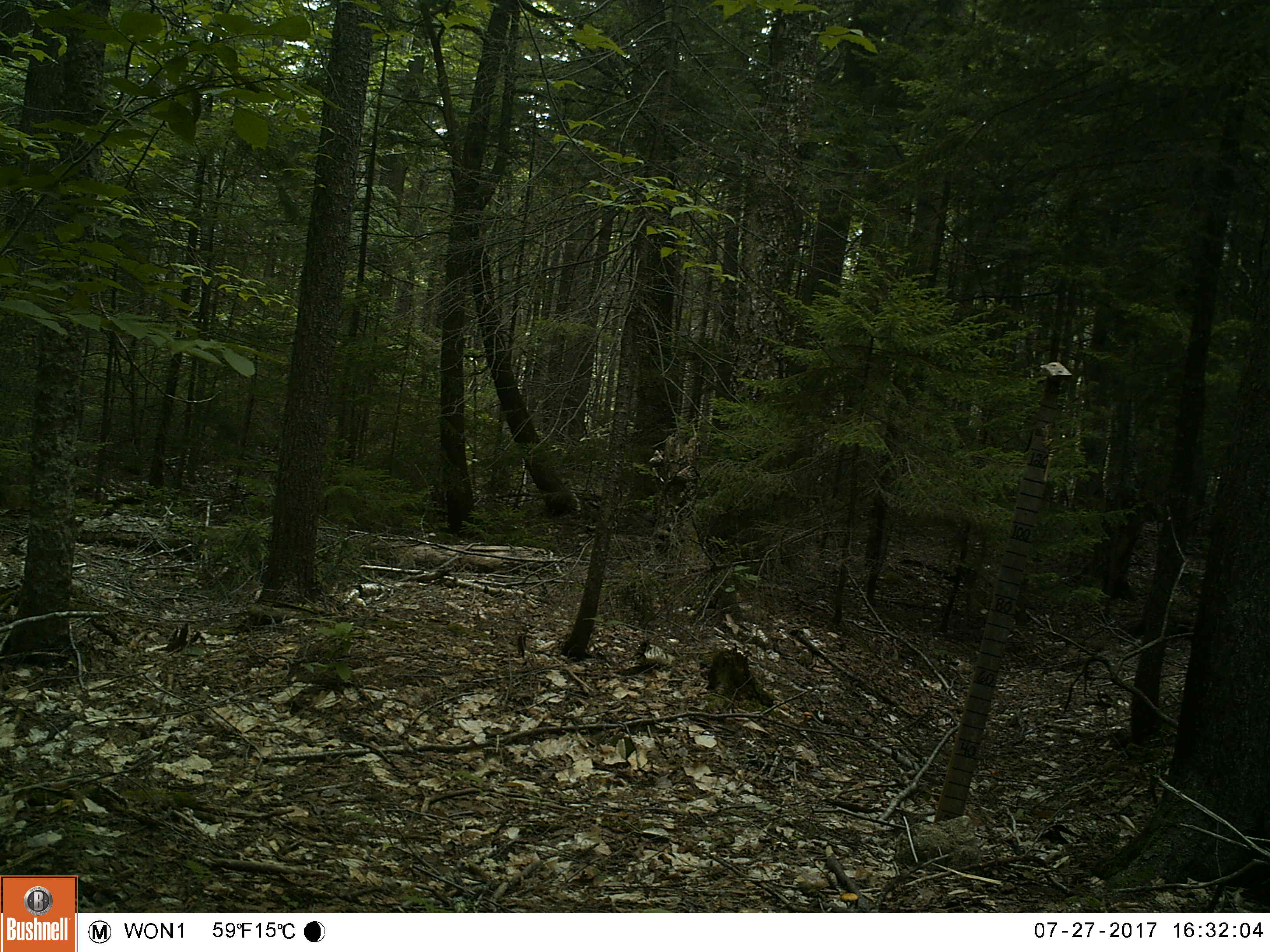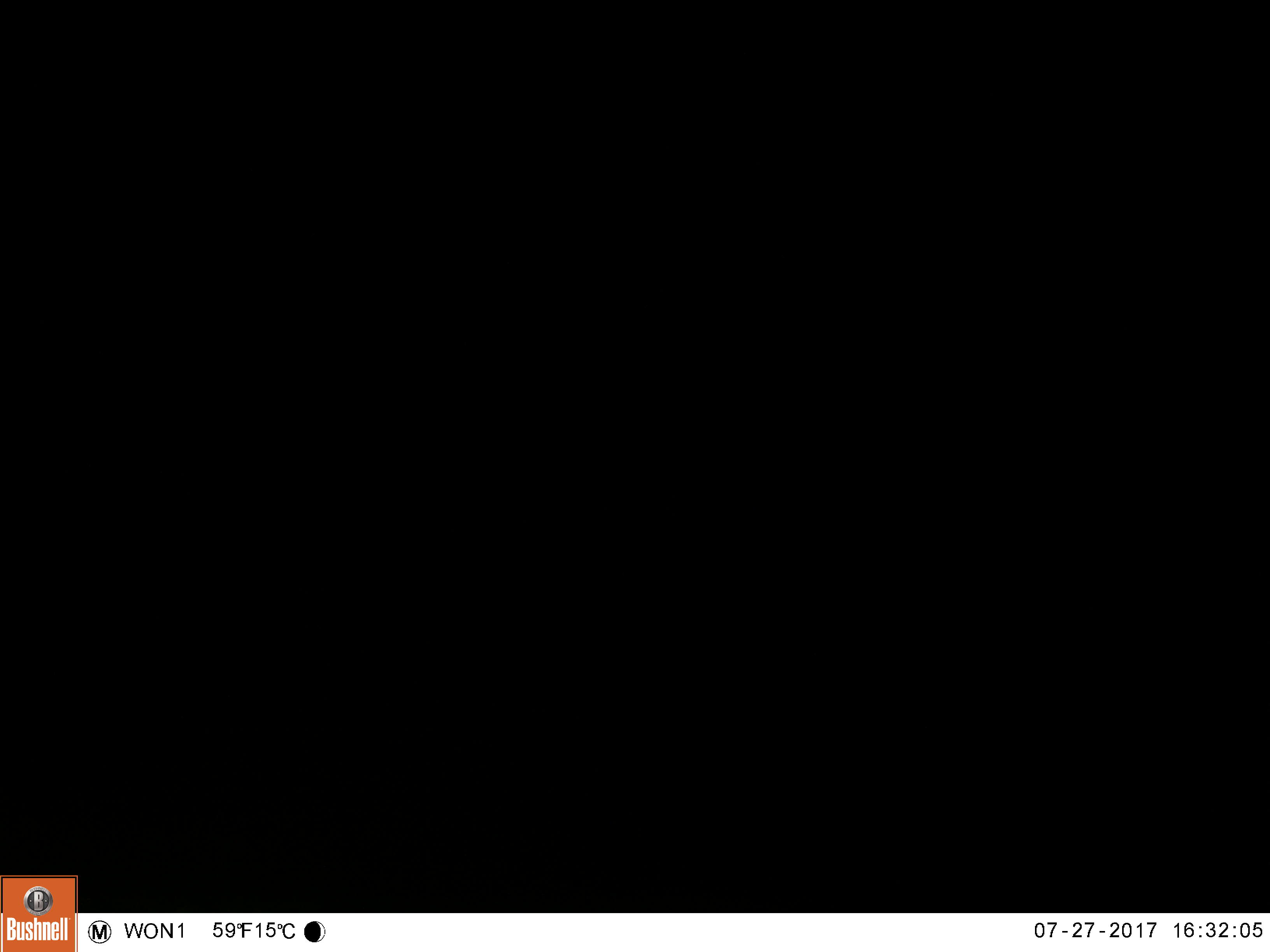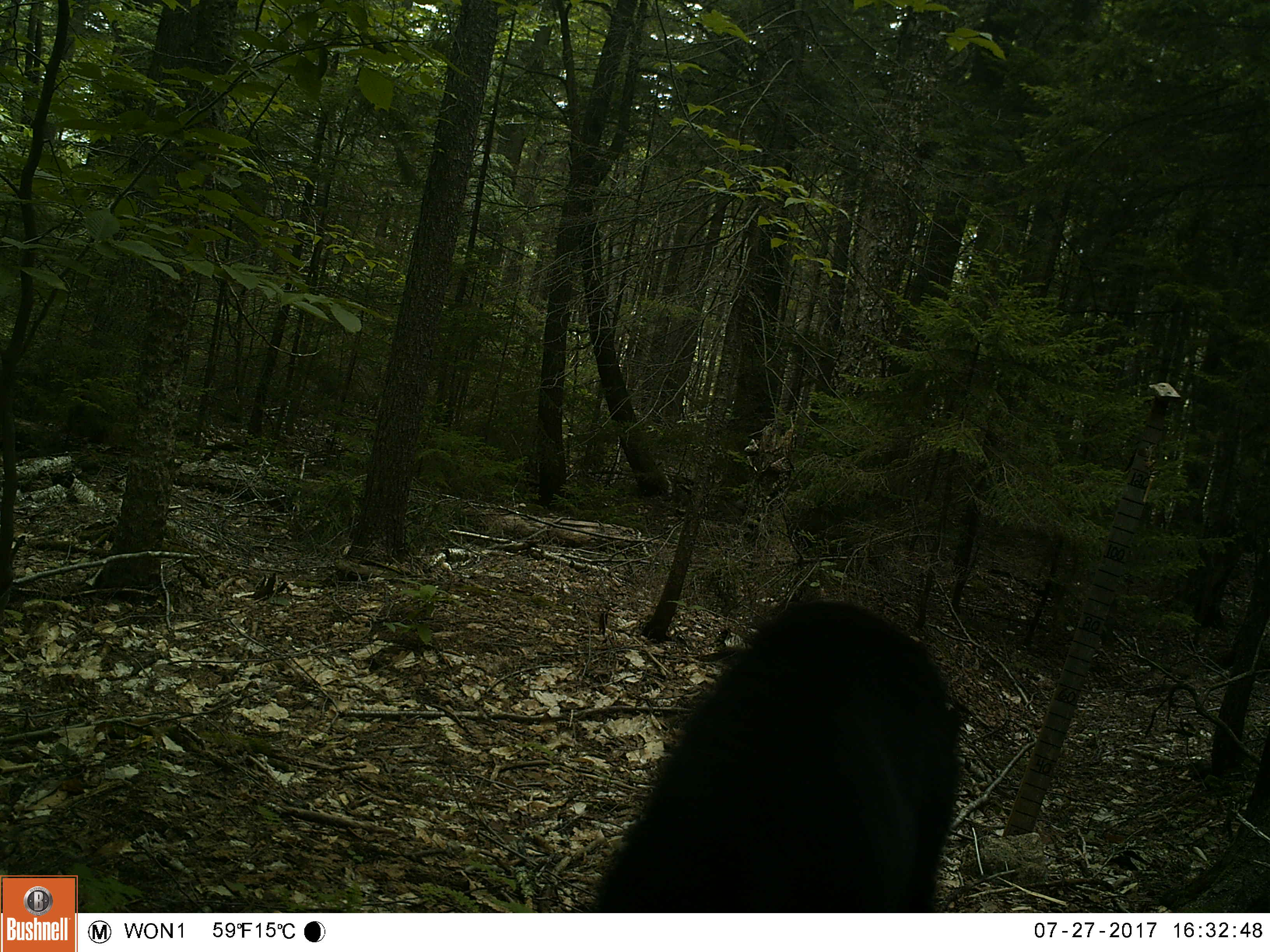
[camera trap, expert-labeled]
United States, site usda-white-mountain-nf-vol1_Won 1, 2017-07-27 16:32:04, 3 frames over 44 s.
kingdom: Animalia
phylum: Chordata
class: Mammalia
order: Carnivora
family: Ursidae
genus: Ursus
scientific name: Ursus americanus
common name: black bear